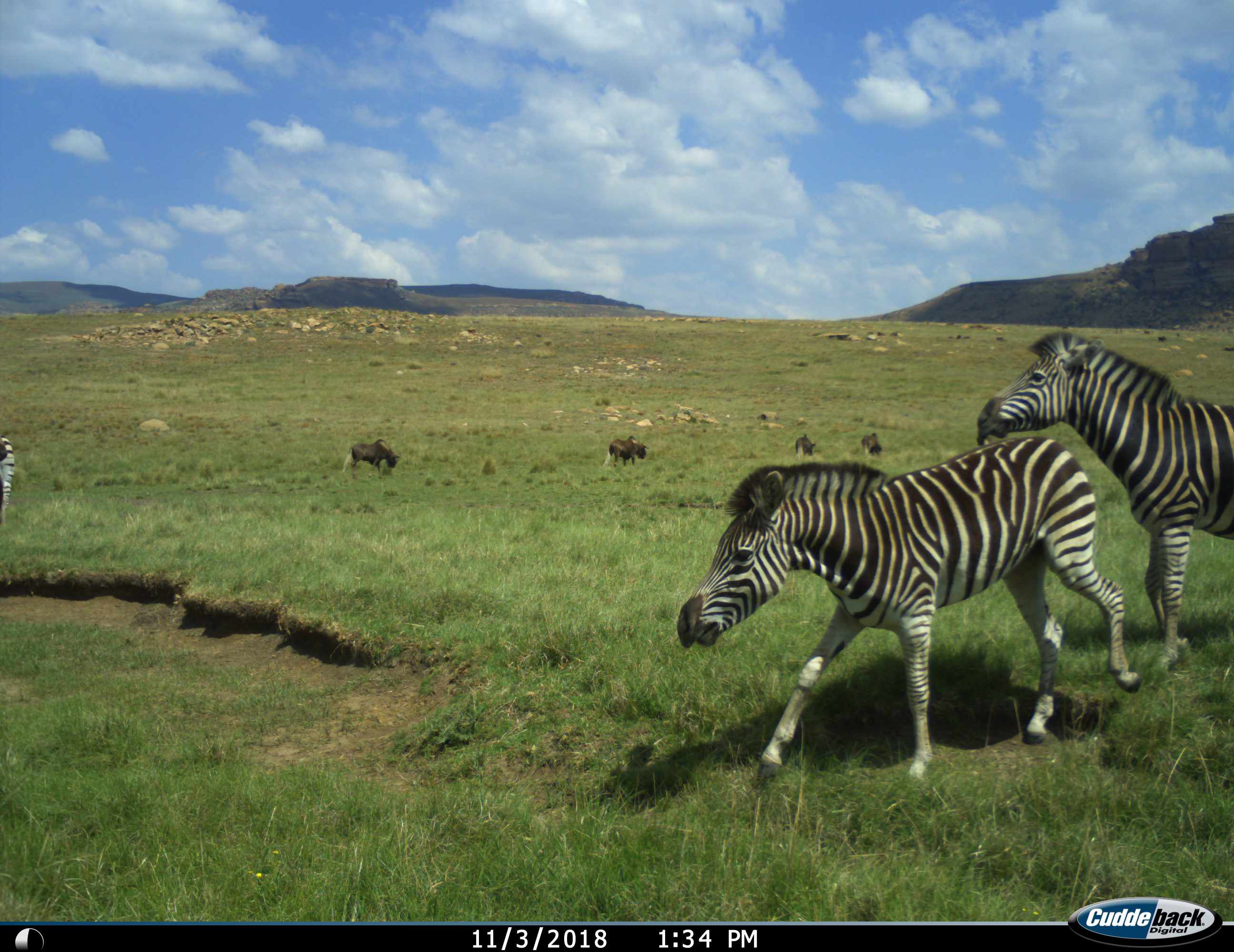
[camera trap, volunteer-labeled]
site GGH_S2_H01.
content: unidentified animal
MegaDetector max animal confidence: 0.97